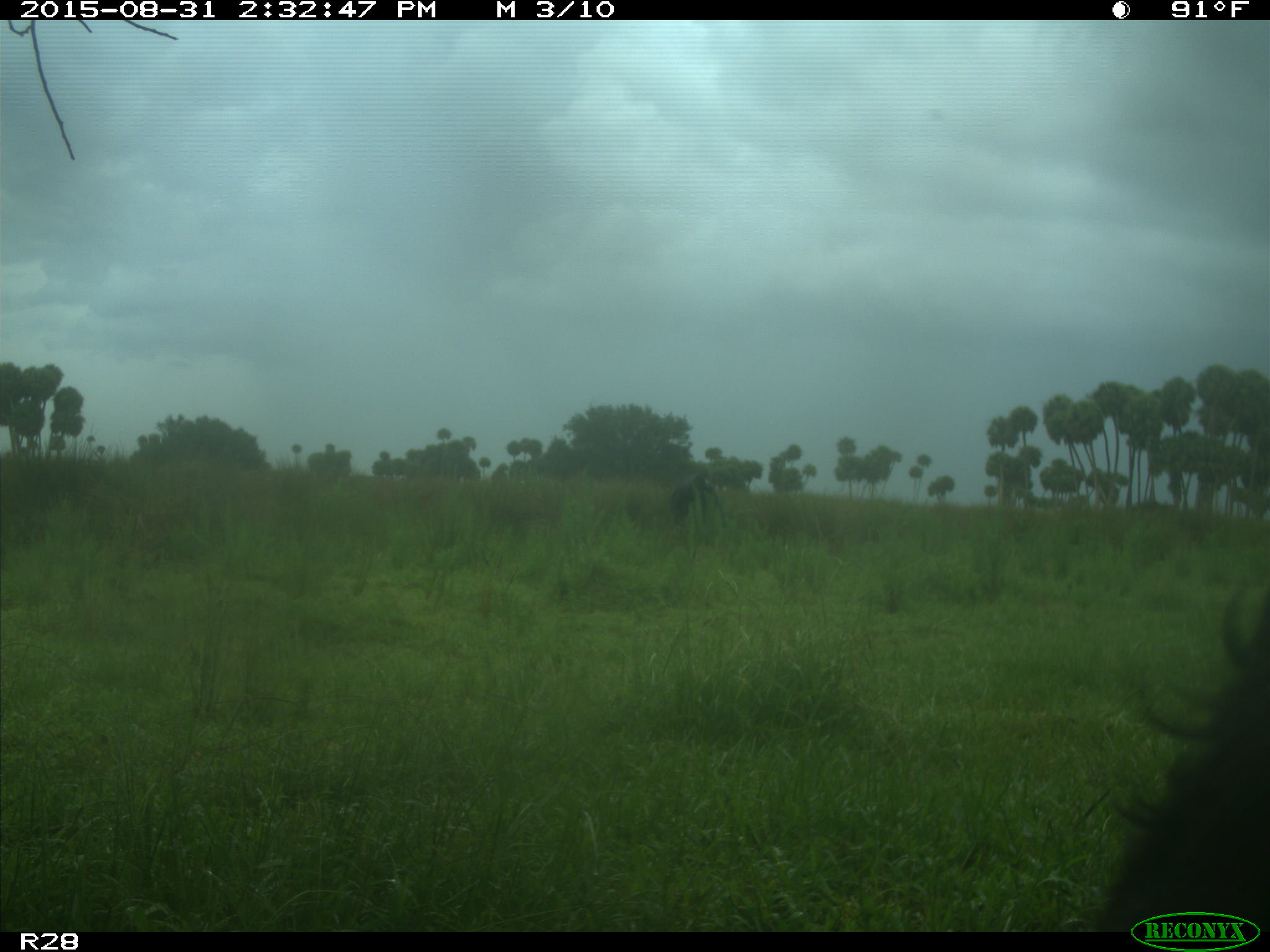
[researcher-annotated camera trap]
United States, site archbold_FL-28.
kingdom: Animalia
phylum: Chordata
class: Mammalia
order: Artiodactyla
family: Bovidae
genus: Bos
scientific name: Bos taurus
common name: domestic cow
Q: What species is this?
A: Bos taurus (domestic cow).